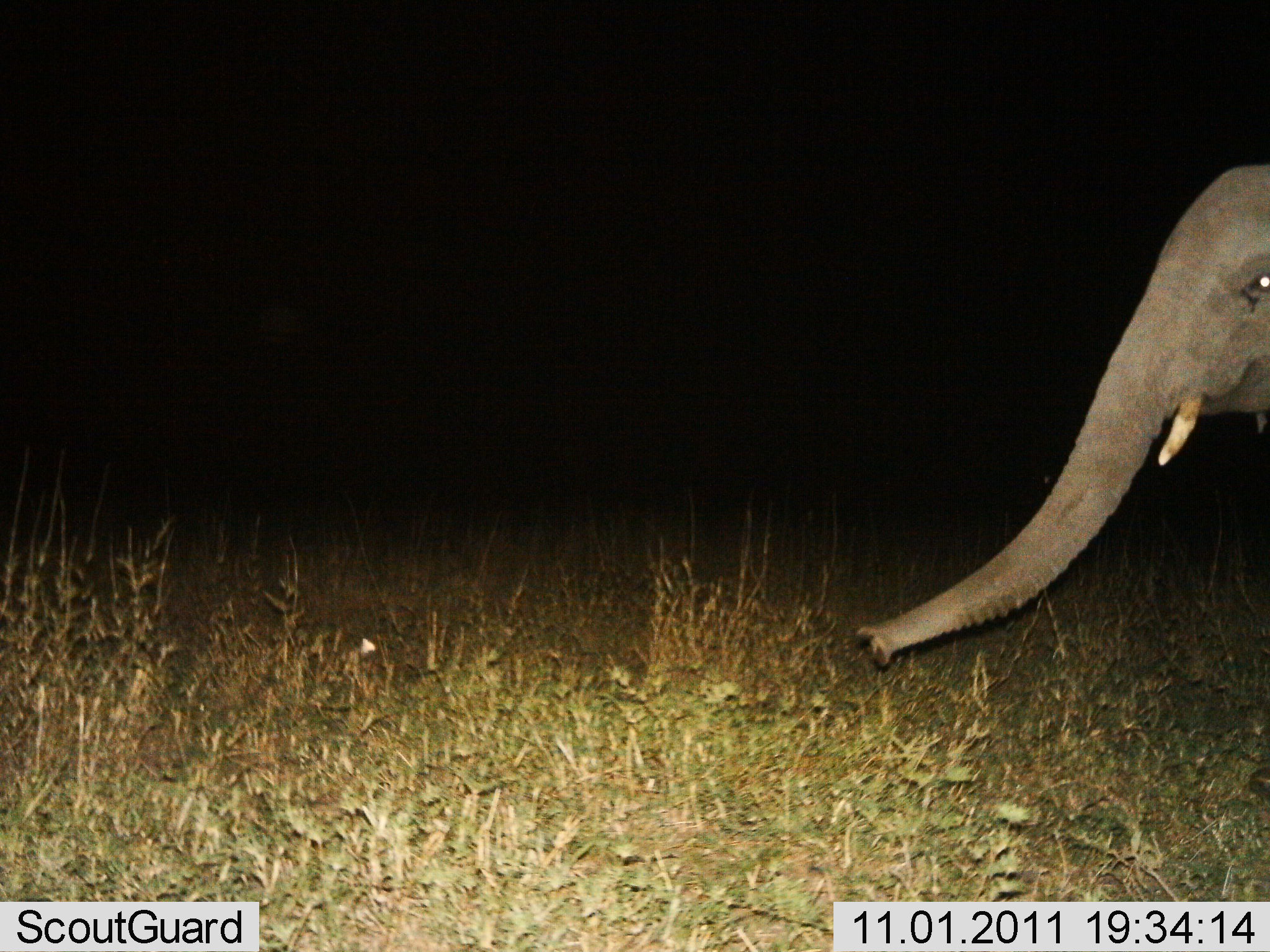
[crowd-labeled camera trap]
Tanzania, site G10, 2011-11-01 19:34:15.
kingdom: Animalia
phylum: Chordata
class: Mammalia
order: Proboscidea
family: Elephantidae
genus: Loxodonta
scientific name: Loxodonta africana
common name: african bush elephant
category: elephant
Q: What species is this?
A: Elephant (african bush elephant) (Loxodonta africana).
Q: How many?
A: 1.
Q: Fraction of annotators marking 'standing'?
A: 60%.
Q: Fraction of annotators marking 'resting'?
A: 0%.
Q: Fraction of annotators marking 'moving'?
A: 40%.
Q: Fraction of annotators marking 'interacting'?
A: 0%.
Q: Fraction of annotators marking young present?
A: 10%.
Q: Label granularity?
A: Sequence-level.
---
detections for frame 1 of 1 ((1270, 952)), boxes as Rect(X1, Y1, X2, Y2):
animal: Rect(854, 165, 1270, 671)